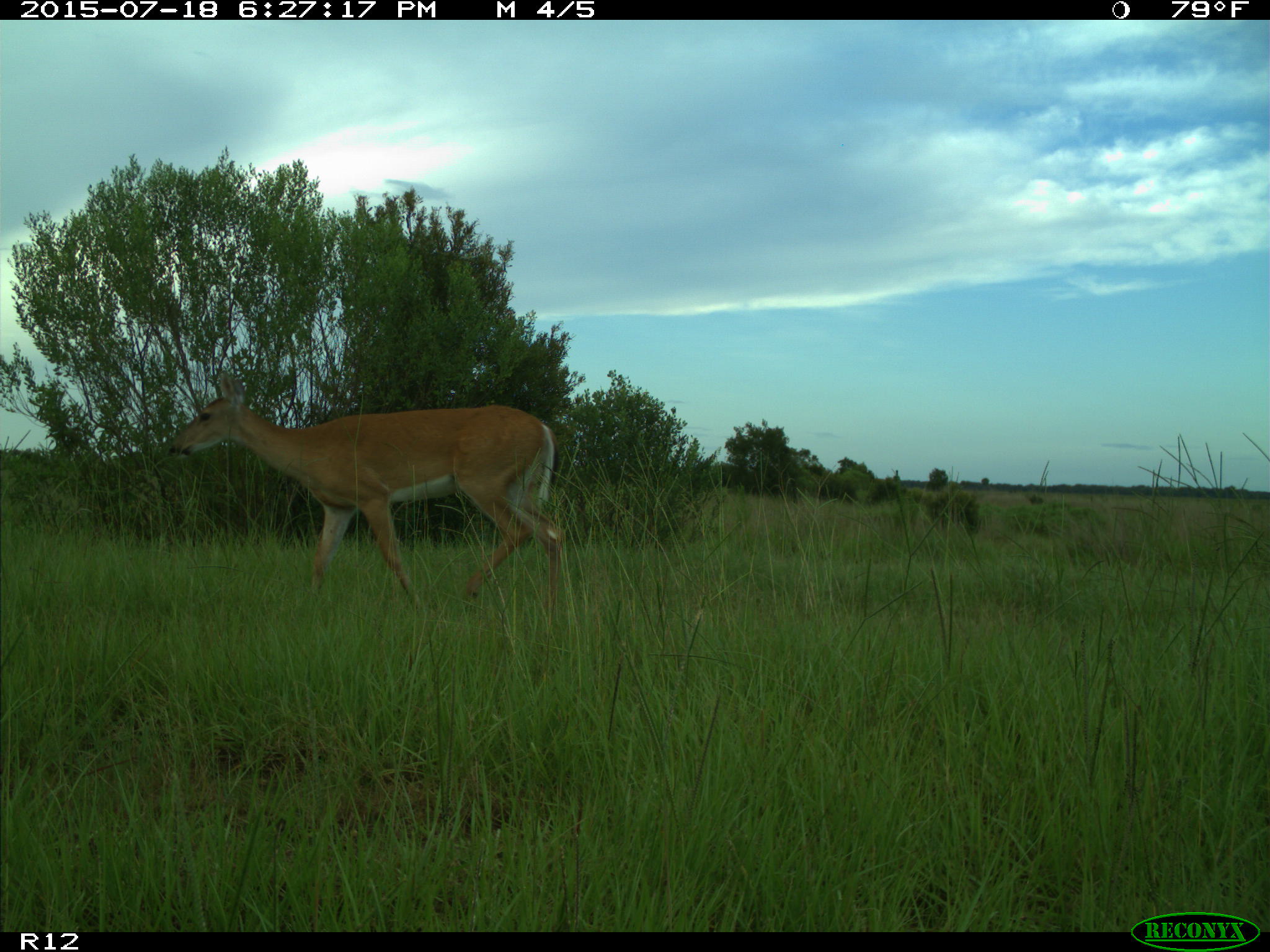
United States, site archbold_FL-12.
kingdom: Animalia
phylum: Chordata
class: Mammalia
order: Artiodactyla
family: Cervidae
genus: Odocoileus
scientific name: Odocoileus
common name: deer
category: unidentified deer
Unidentified deer (deer) (Odocoileus).